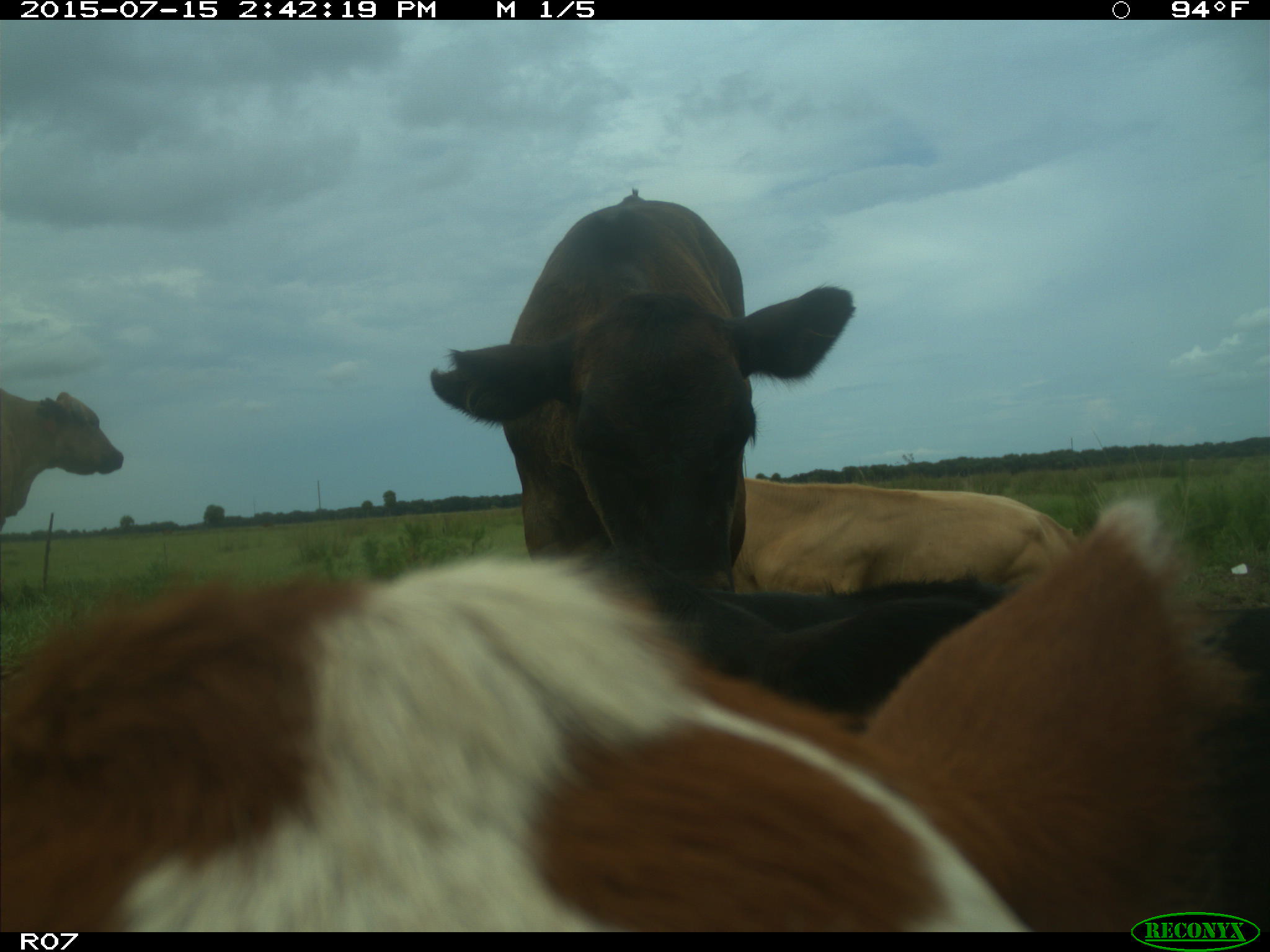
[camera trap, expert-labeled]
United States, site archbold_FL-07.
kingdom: Animalia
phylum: Chordata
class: Mammalia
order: Artiodactyla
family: Bovidae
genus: Bos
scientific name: Bos taurus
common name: domestic cow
Bos taurus (domestic cow).